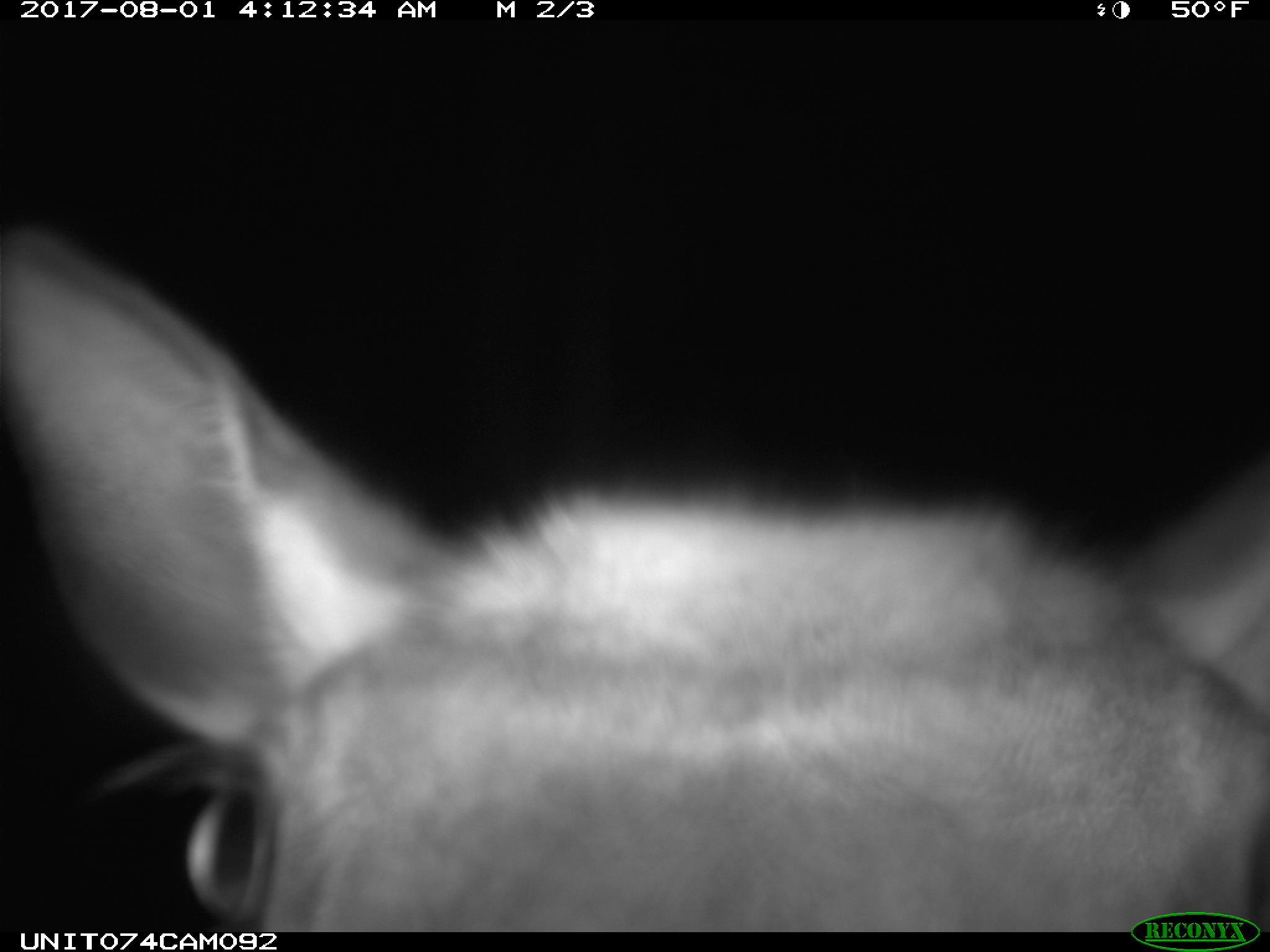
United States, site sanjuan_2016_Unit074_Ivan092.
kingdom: Animalia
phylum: Chordata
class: Mammalia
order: Artiodactyla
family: Cervidae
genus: Cervus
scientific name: Cervus elaphus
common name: red deer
Cervus elaphus (red deer).